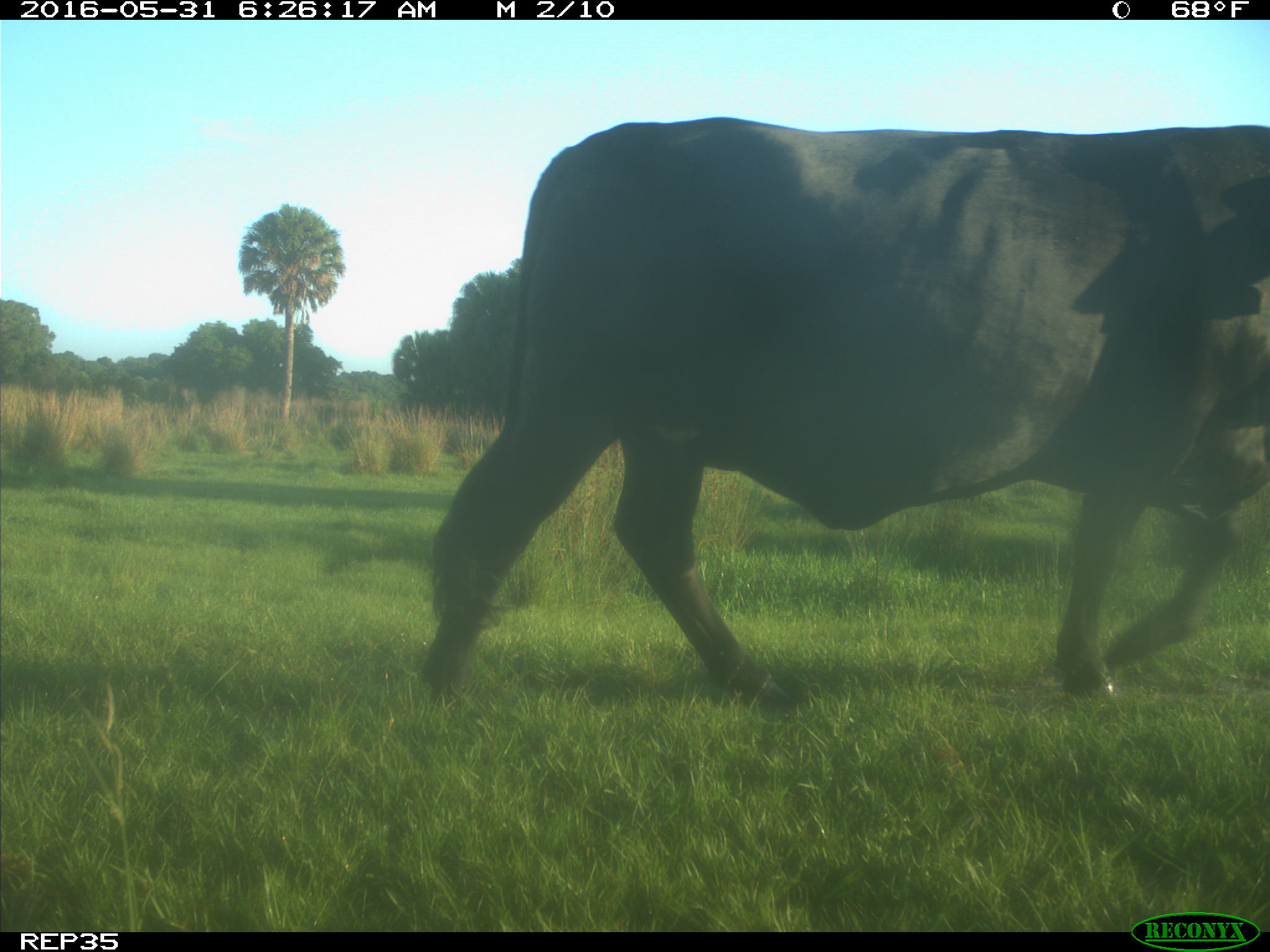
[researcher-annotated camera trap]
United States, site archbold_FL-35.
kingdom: Animalia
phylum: Chordata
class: Mammalia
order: Artiodactyla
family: Bovidae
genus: Bos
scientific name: Bos taurus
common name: domestic cow